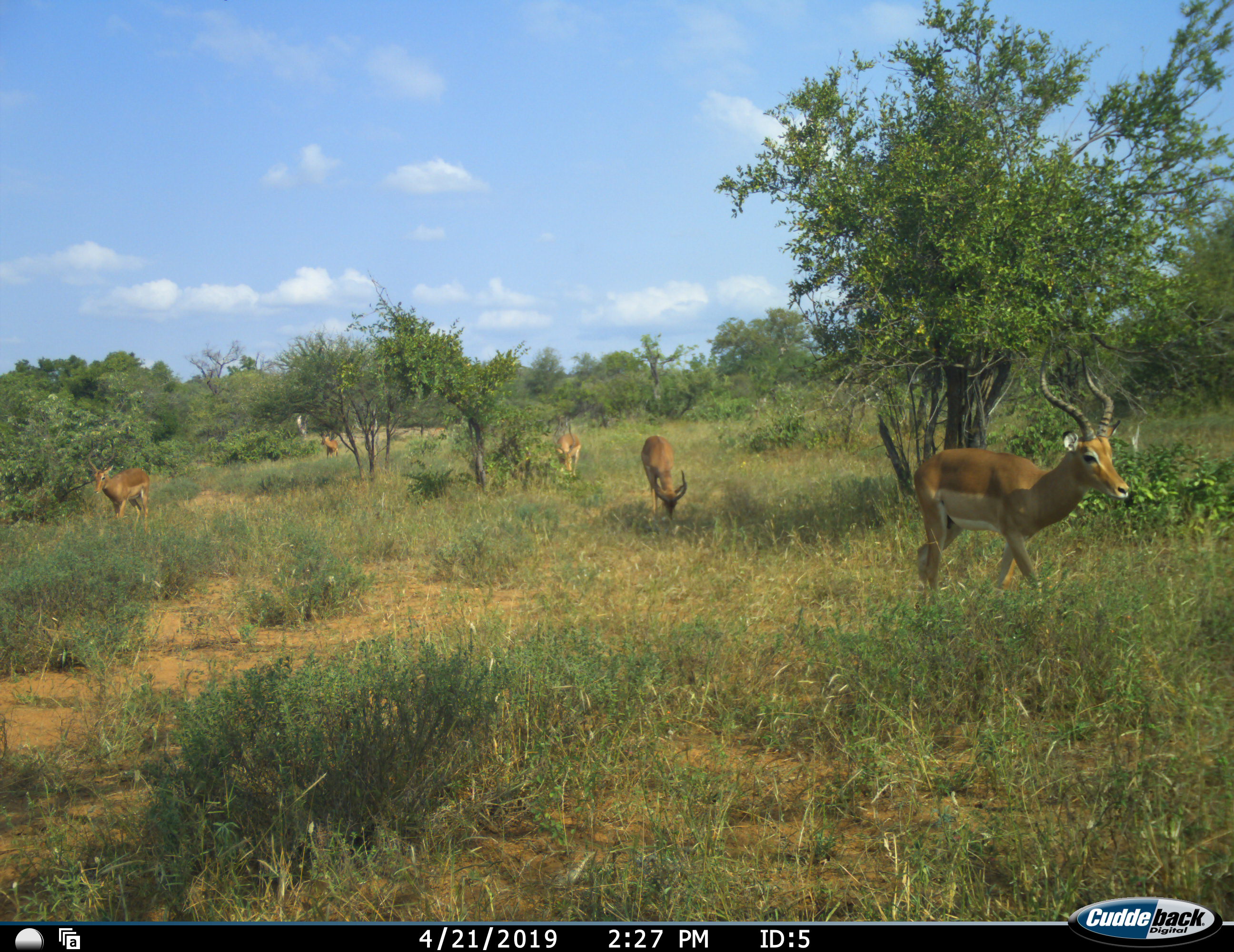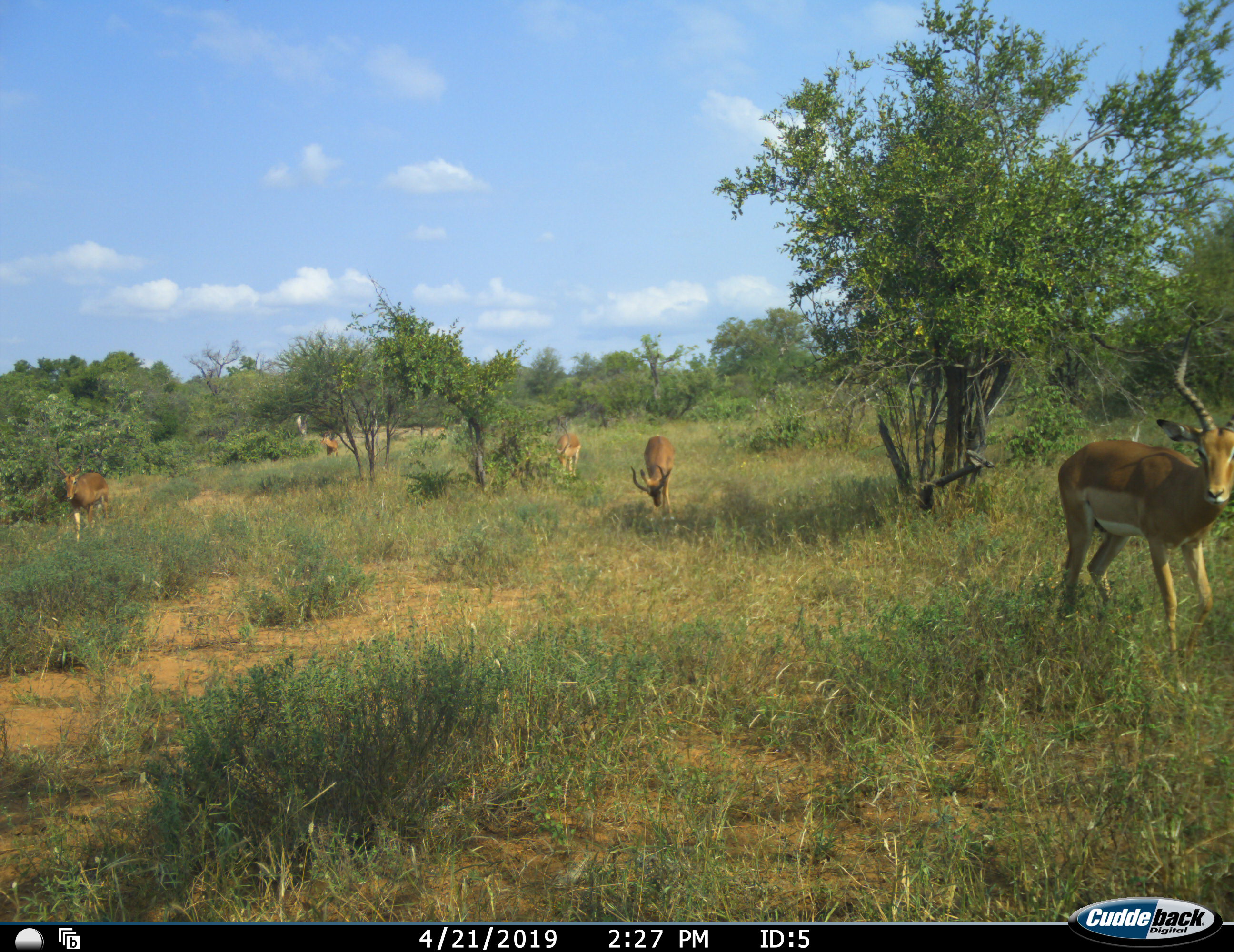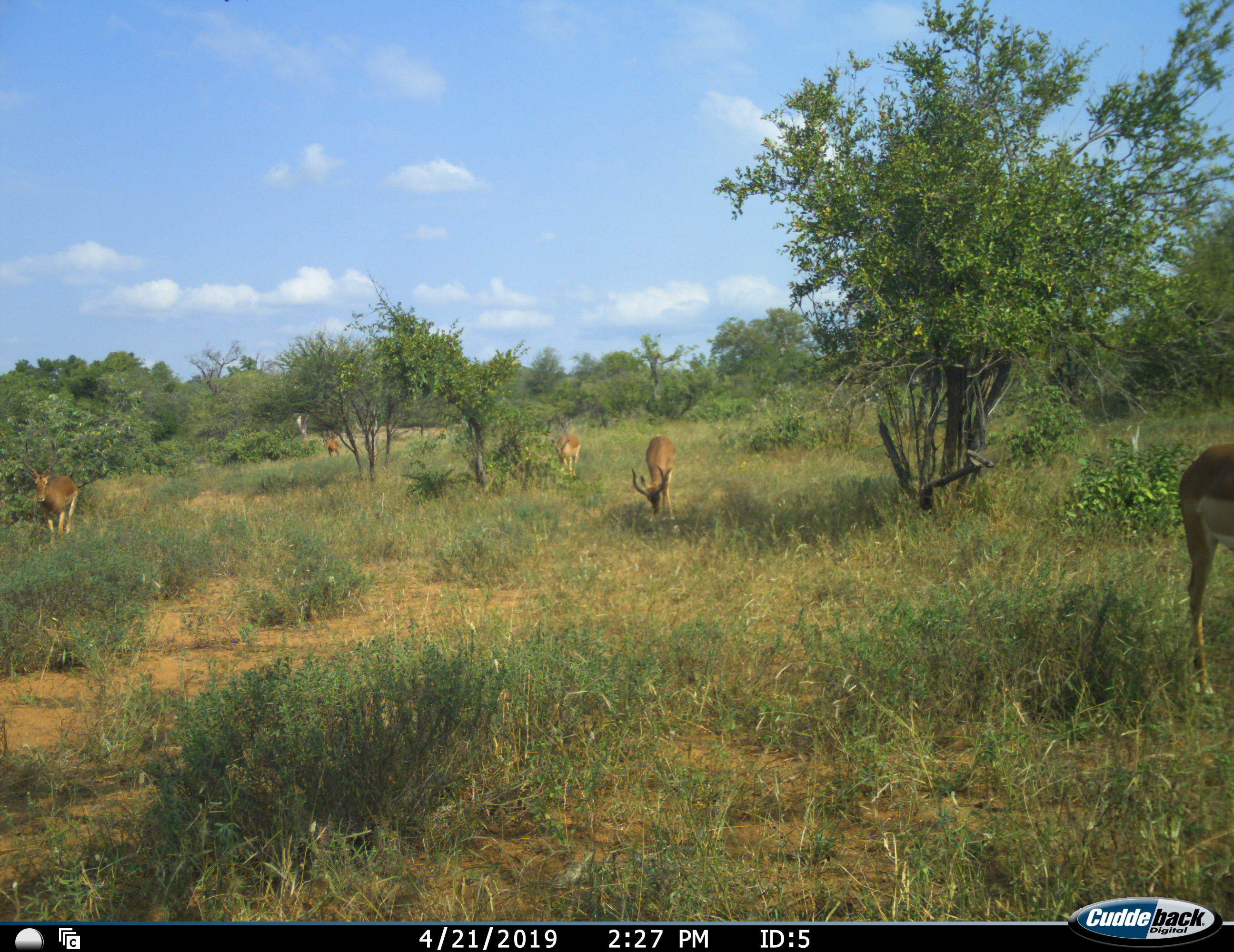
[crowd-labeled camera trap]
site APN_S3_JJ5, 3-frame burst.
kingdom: Animalia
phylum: Chordata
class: Mammalia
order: Artiodactyla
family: Bovidae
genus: Aepyceros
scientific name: Aepyceros melampus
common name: impala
Impala (Aepyceros melampus), count 5. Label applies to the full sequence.